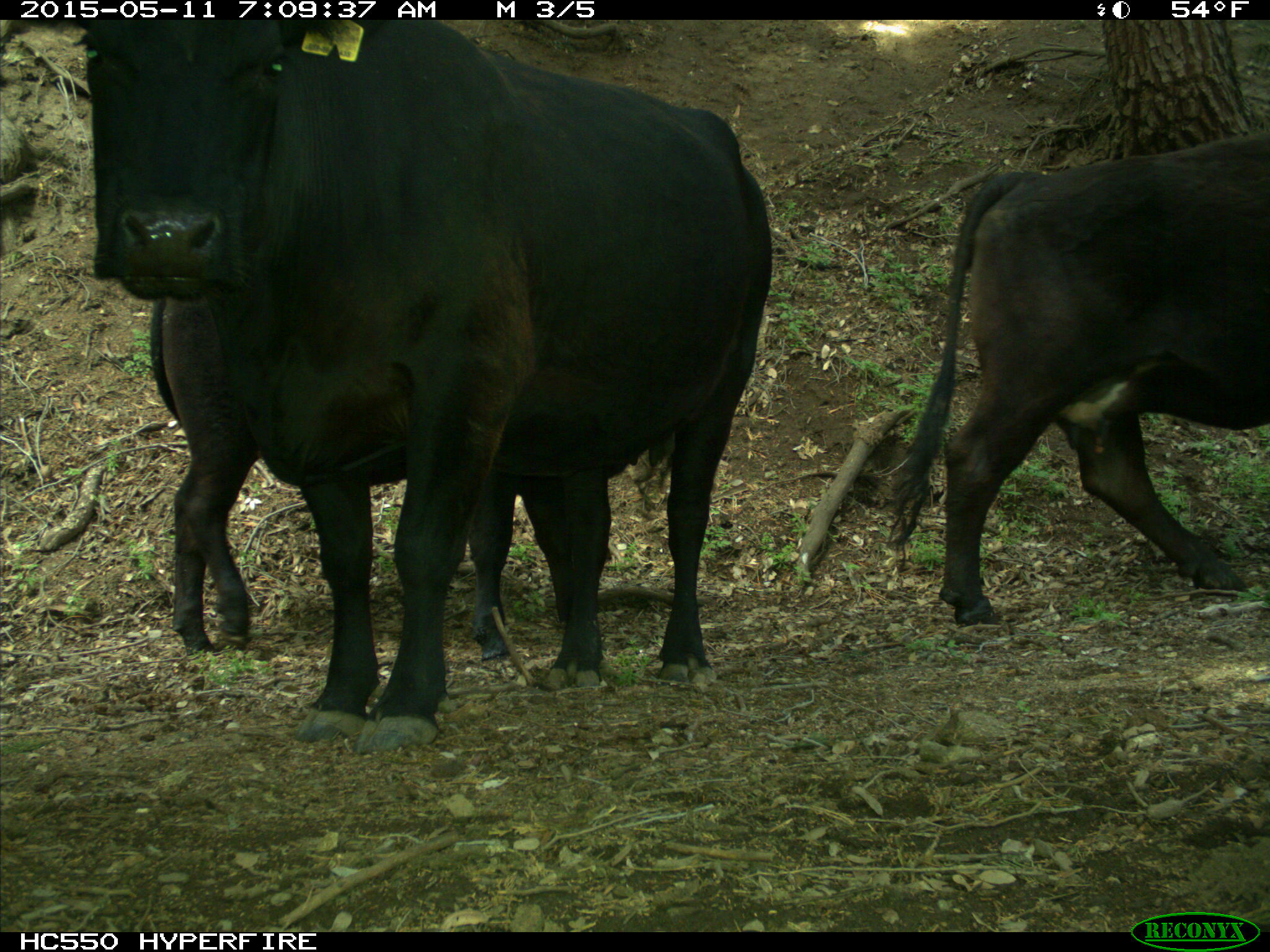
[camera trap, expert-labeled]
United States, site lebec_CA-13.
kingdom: Animalia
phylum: Chordata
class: Mammalia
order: Artiodactyla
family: Bovidae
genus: Bos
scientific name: Bos taurus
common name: domestic cow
Bos taurus (domestic cow).